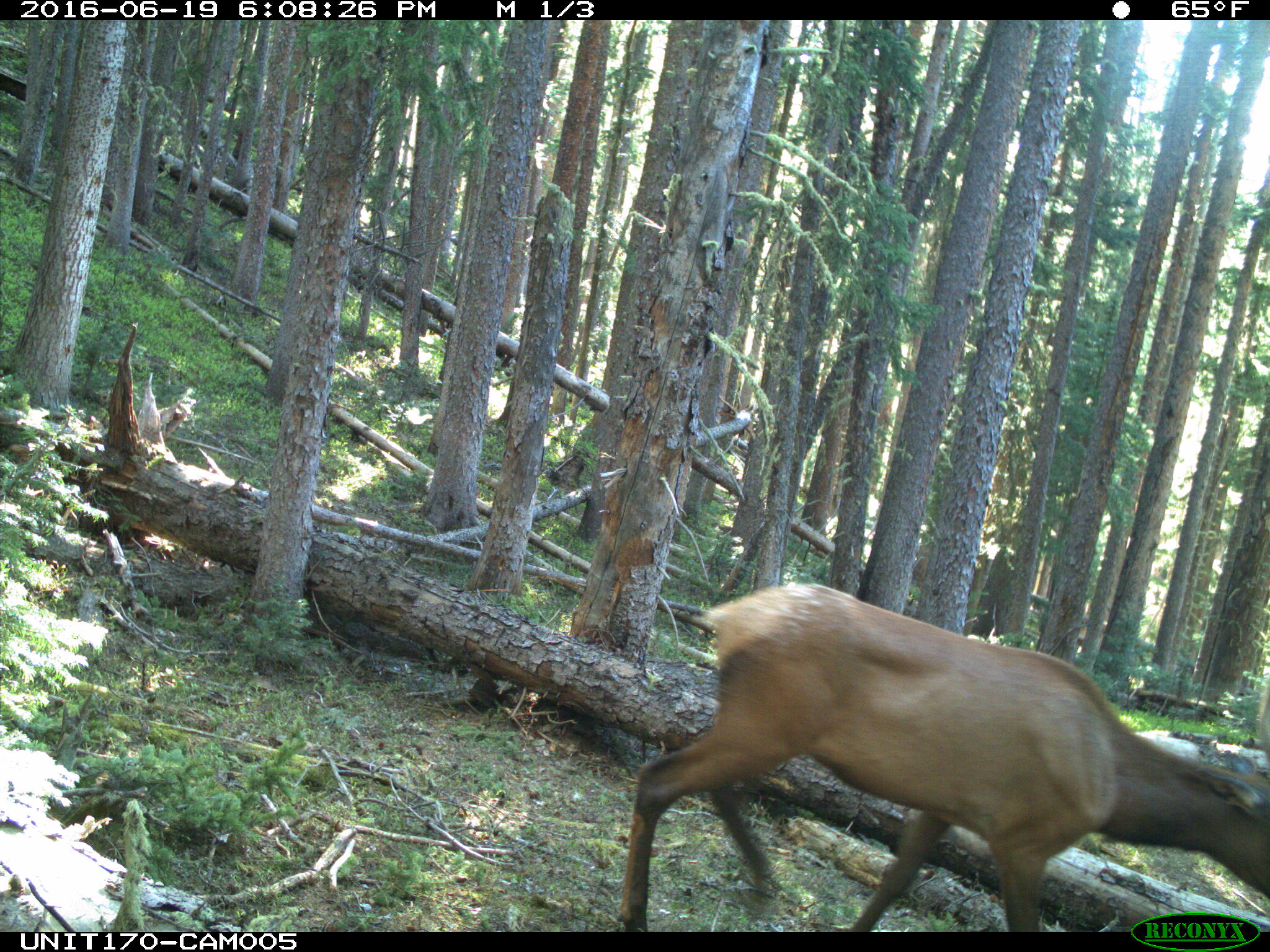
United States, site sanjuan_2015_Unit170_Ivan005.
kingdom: Animalia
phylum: Chordata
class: Mammalia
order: Artiodactyla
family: Cervidae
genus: Cervus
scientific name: Cervus elaphus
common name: red deer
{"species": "Cervus elaphus (red deer)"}